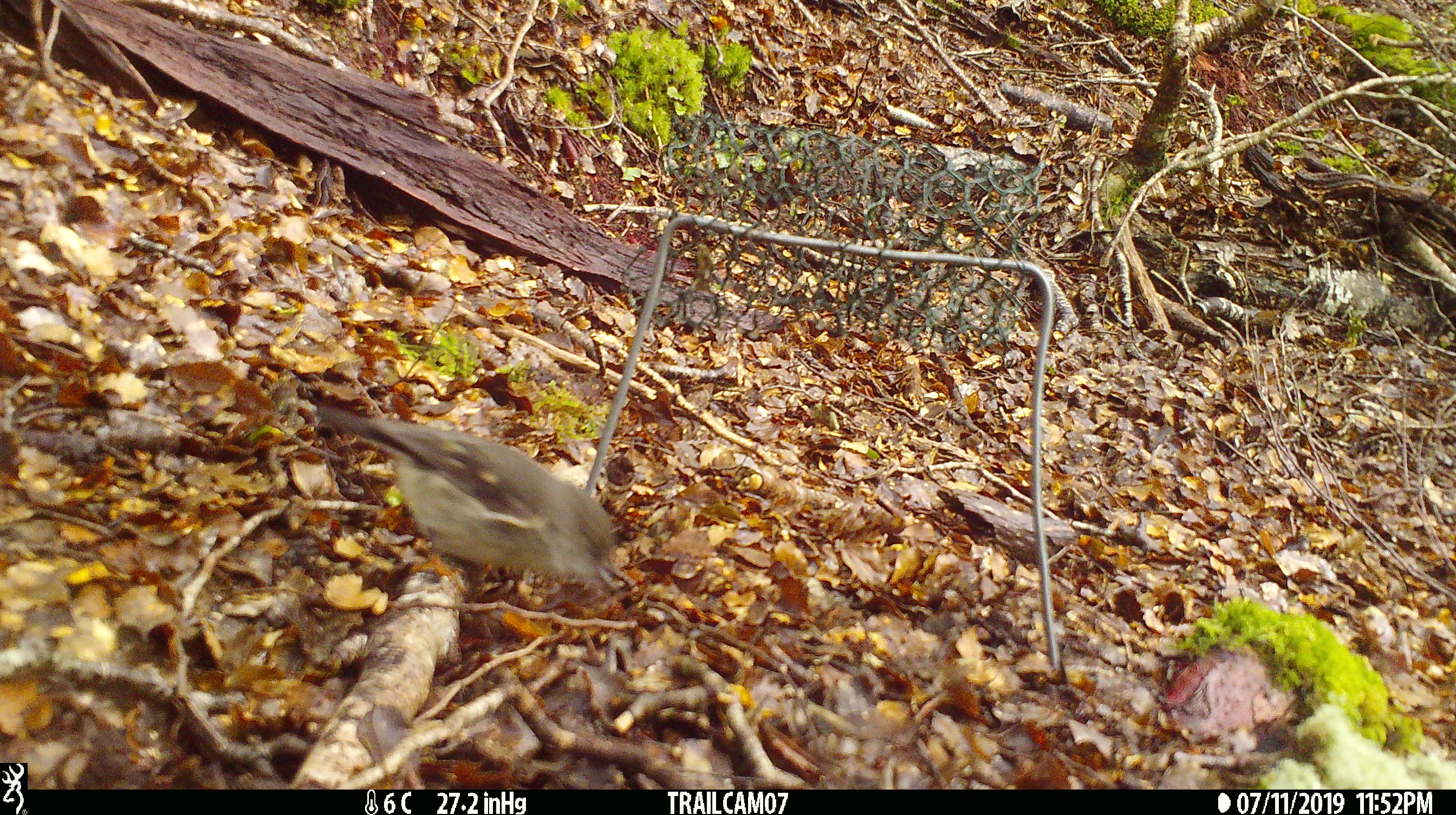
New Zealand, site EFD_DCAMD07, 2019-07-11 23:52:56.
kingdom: Animalia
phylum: Chordata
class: Aves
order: Passeriformes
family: Petroicidae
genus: Petroica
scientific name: Petroica macrocephala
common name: tomtit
Tomtit (Petroica macrocephala).